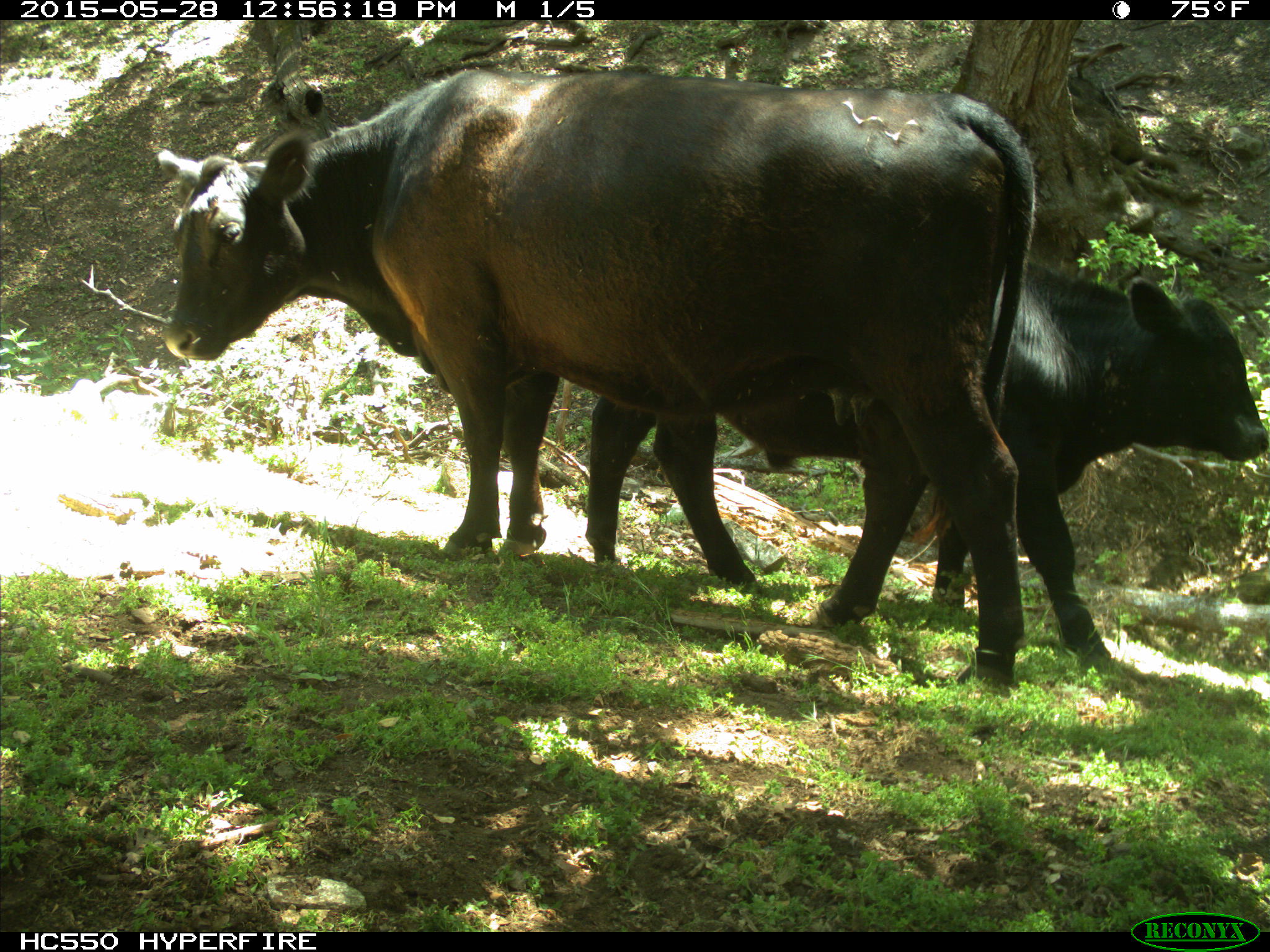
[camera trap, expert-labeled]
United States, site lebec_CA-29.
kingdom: Animalia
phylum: Chordata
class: Mammalia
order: Artiodactyla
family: Bovidae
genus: Bos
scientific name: Bos taurus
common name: domestic cow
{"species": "Bos taurus (domestic cow)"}